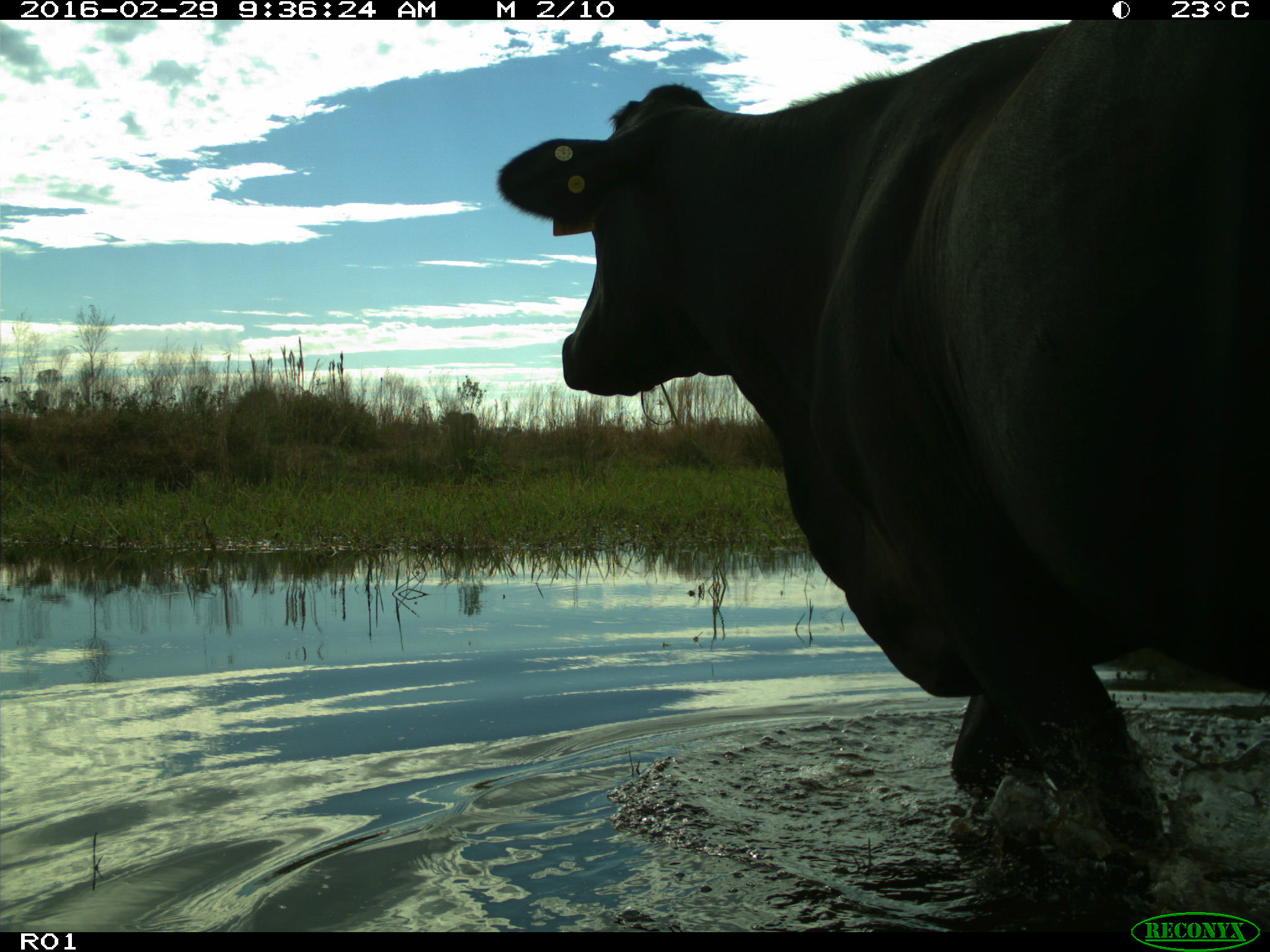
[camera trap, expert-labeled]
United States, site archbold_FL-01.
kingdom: Animalia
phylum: Chordata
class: Mammalia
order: Artiodactyla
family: Bovidae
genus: Bos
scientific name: Bos taurus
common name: domestic cow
Bos taurus (domestic cow).